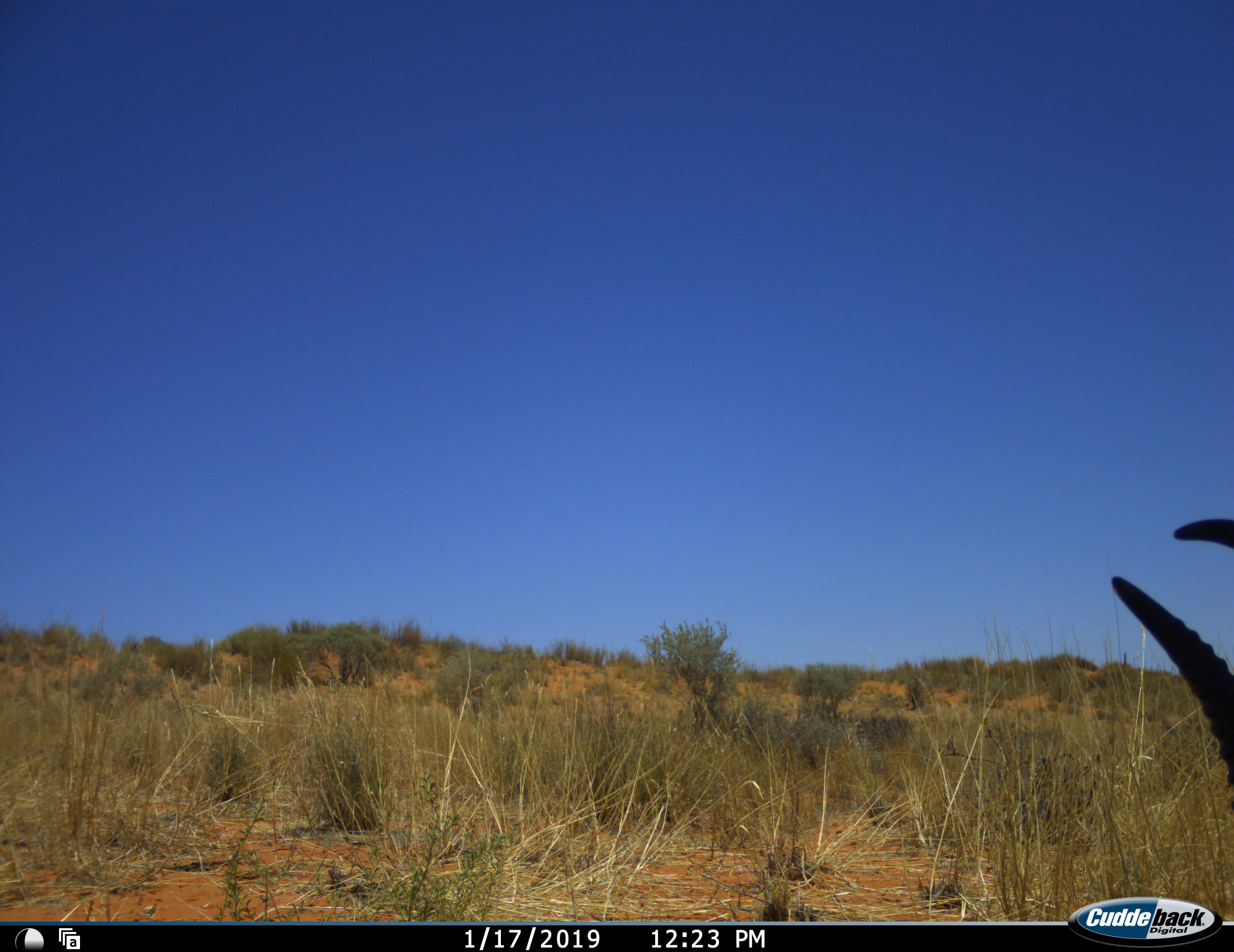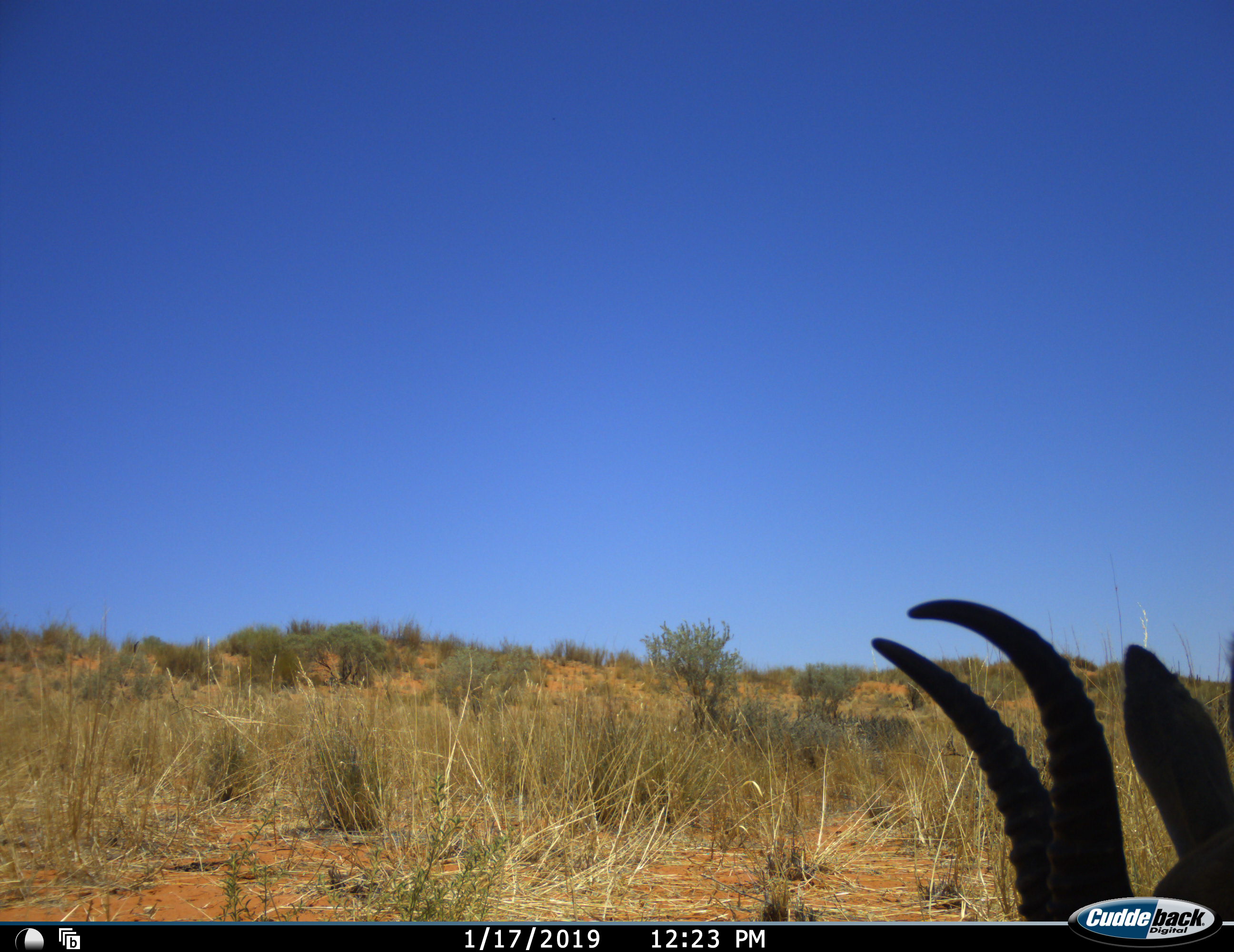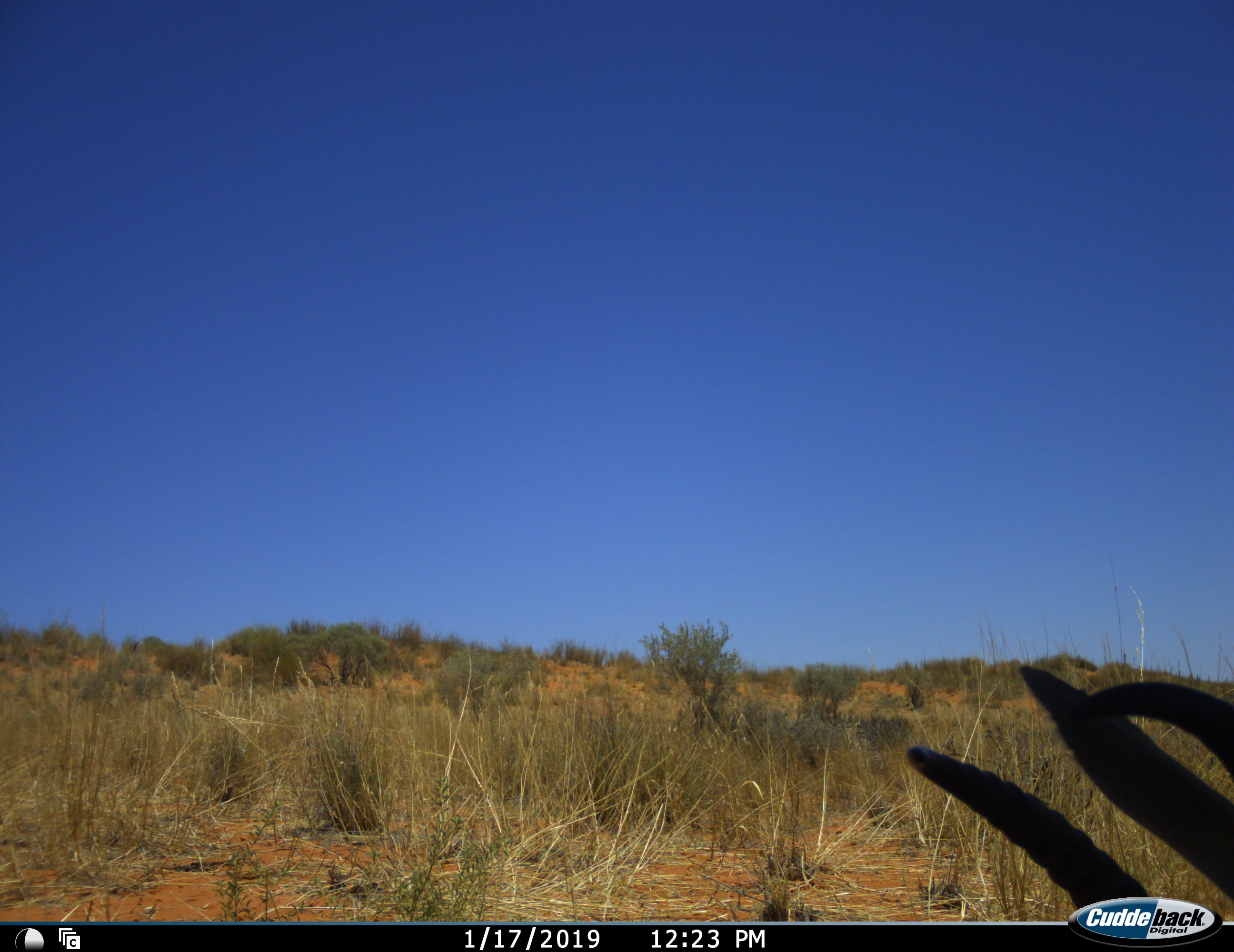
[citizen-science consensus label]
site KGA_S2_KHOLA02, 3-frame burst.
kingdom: Animalia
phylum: Chordata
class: Mammalia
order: Artiodactyla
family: Bovidae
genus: Antidorcas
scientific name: Antidorcas marsupialis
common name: springbok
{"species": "springbok (Antidorcas marsupialis)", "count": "1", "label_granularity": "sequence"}